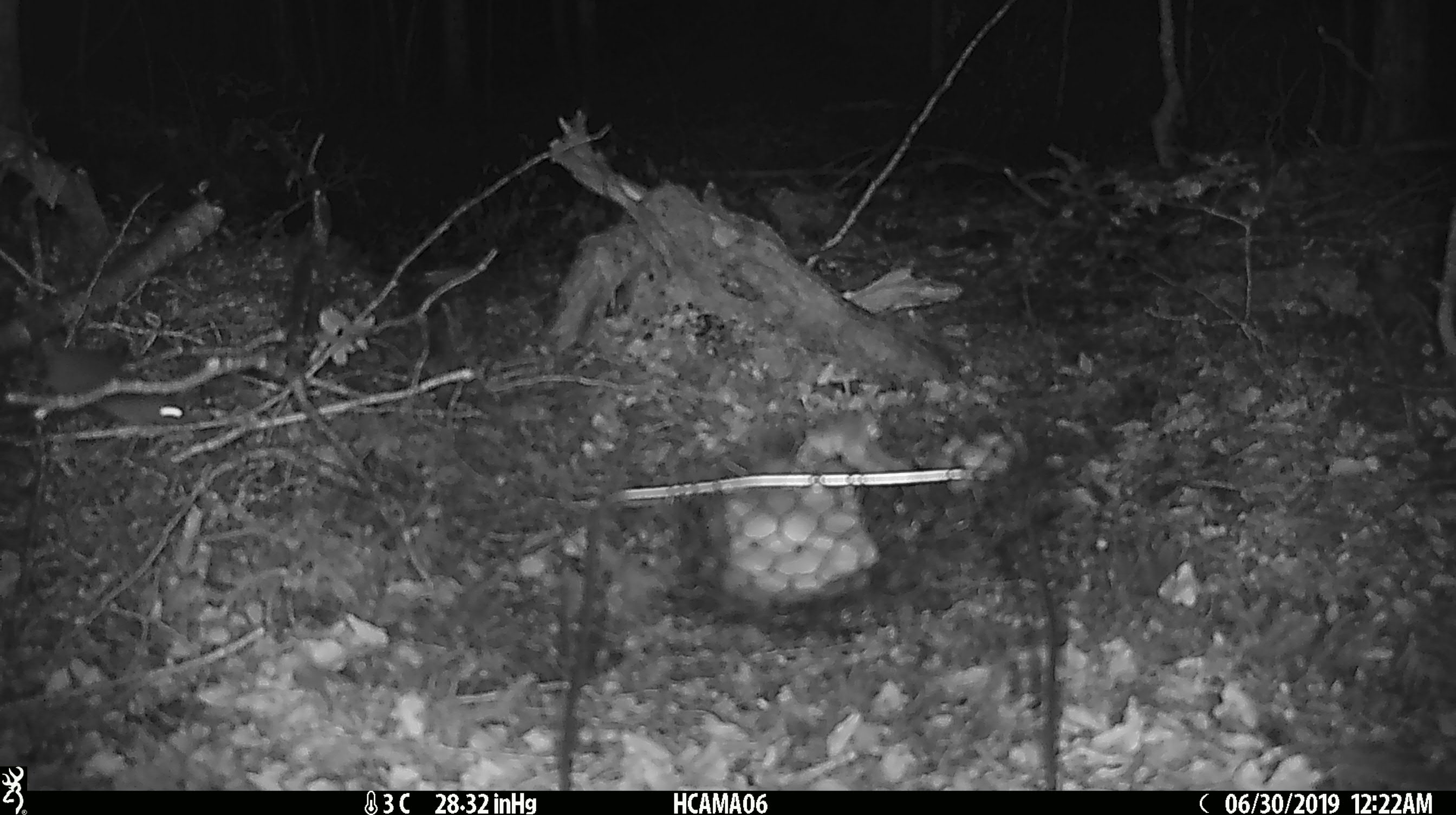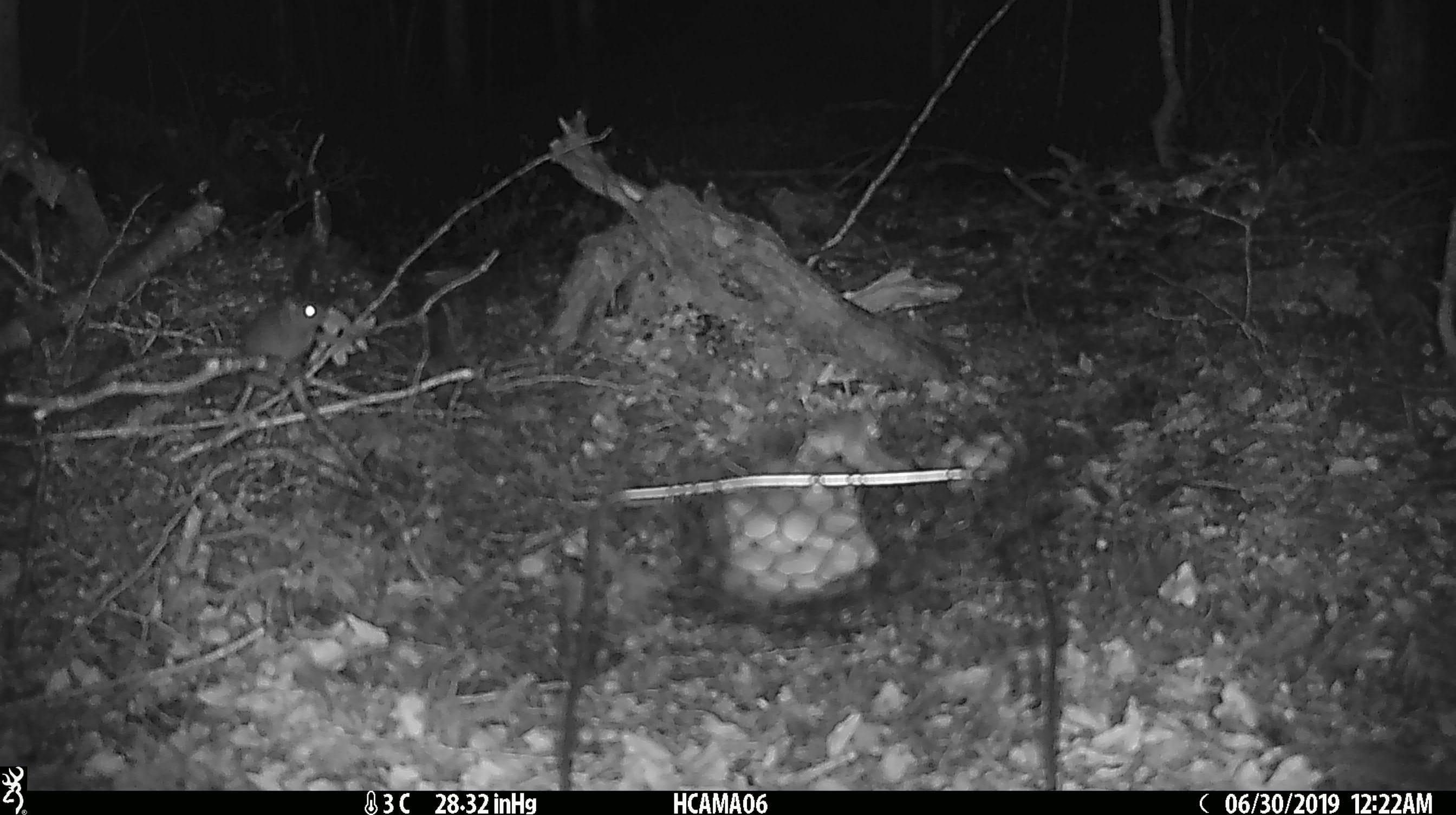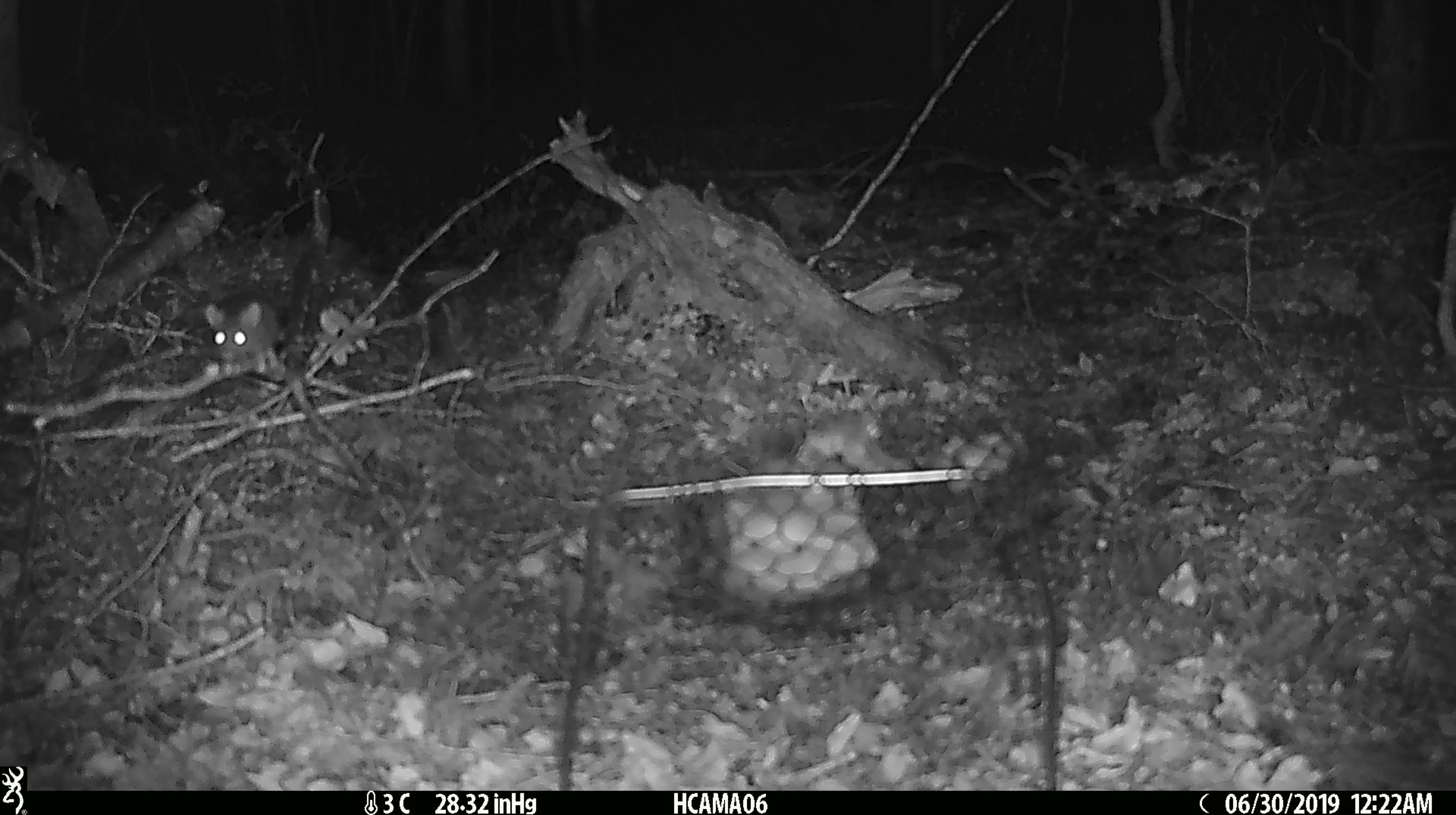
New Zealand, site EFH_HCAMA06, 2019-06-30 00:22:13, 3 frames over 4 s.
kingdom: Animalia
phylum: Chordata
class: Mammalia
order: Rodentia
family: Muridae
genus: Rattus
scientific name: Rattus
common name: rat